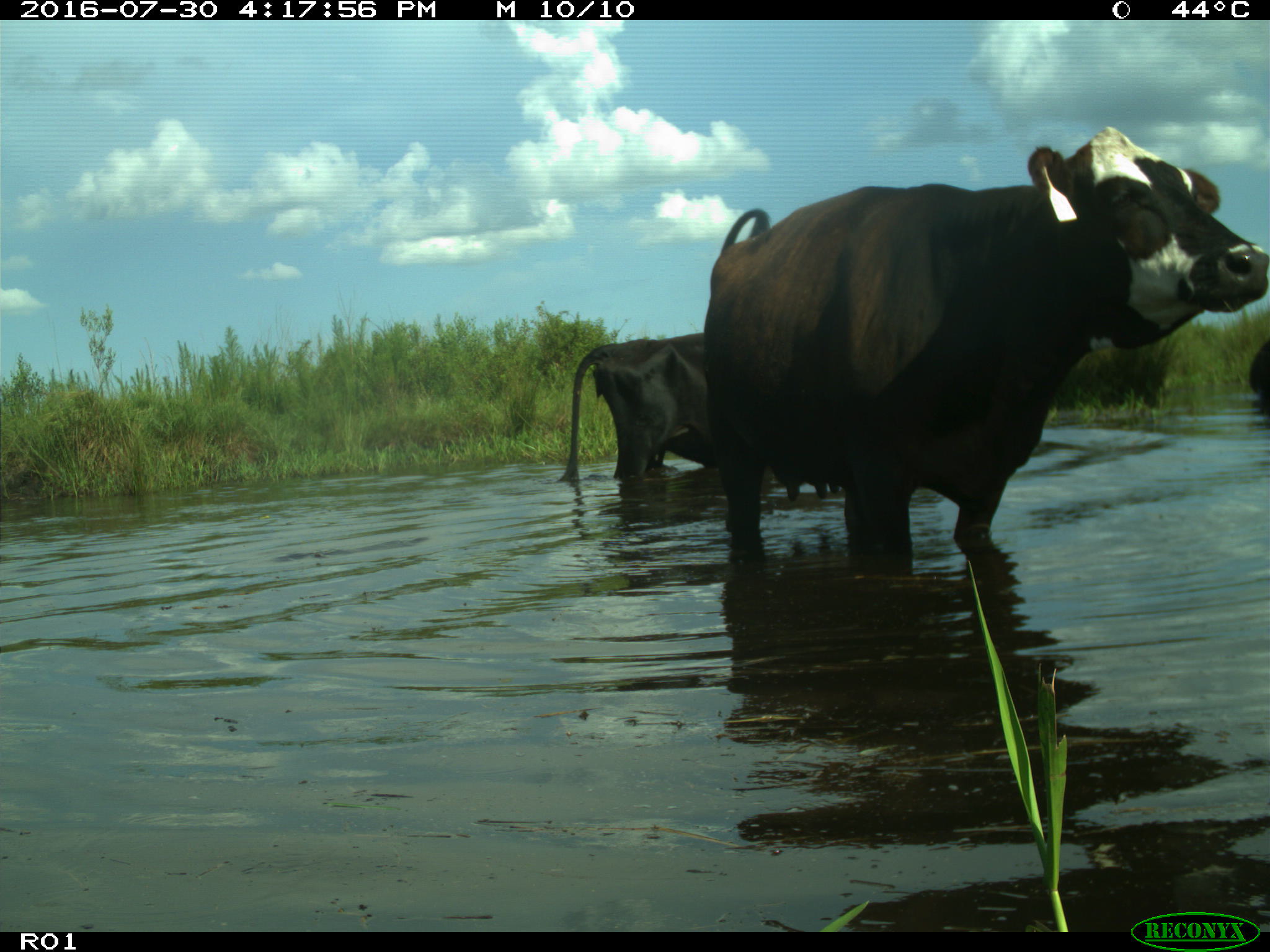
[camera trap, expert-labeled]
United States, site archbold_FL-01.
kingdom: Animalia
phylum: Chordata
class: Mammalia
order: Artiodactyla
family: Bovidae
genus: Bos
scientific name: Bos taurus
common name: domestic cow